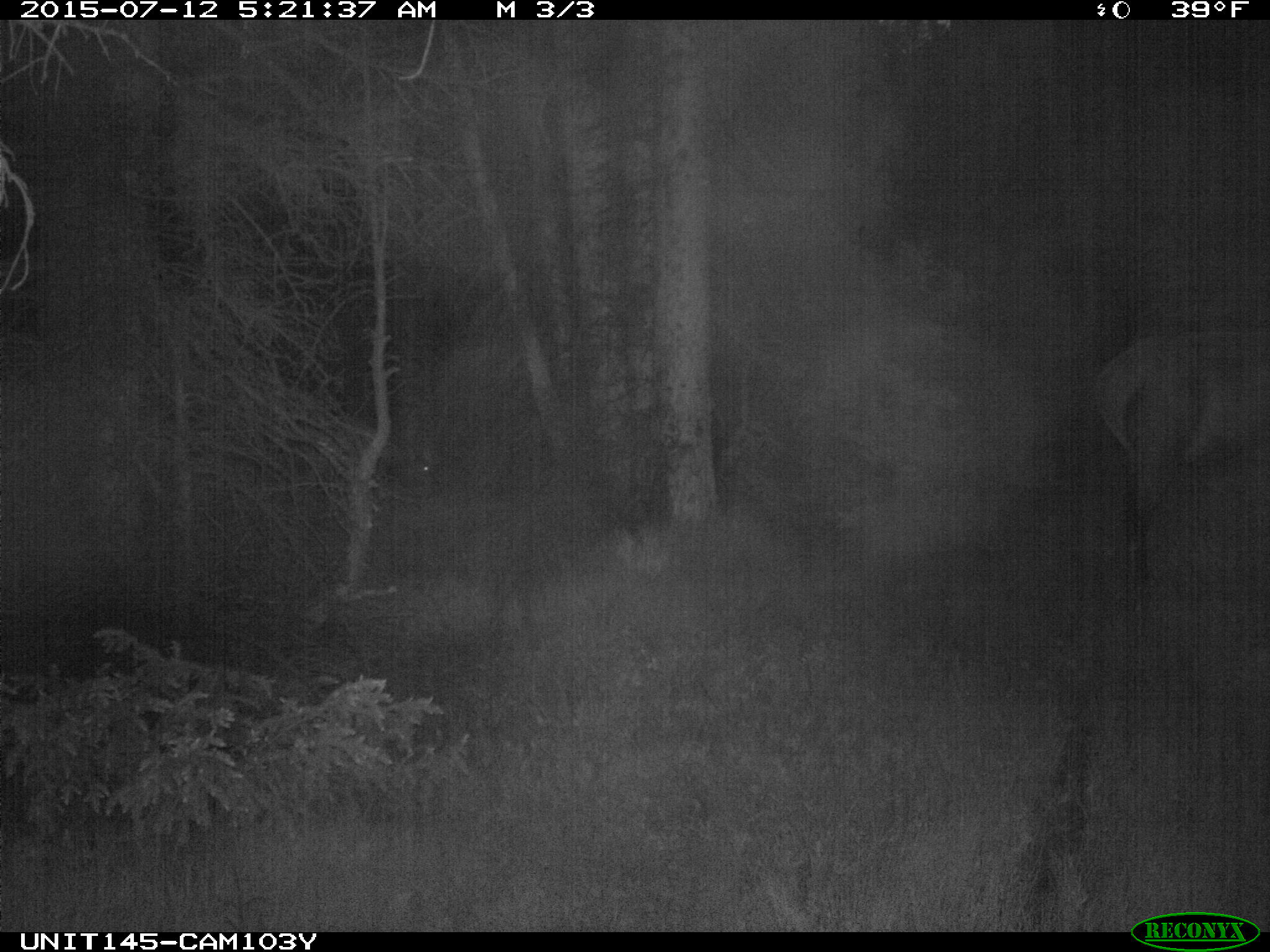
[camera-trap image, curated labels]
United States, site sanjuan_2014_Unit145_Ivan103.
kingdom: Animalia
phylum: Chordata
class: Mammalia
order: Artiodactyla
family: Cervidae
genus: Cervus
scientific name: Cervus elaphus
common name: red deer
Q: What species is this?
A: Cervus elaphus (red deer).